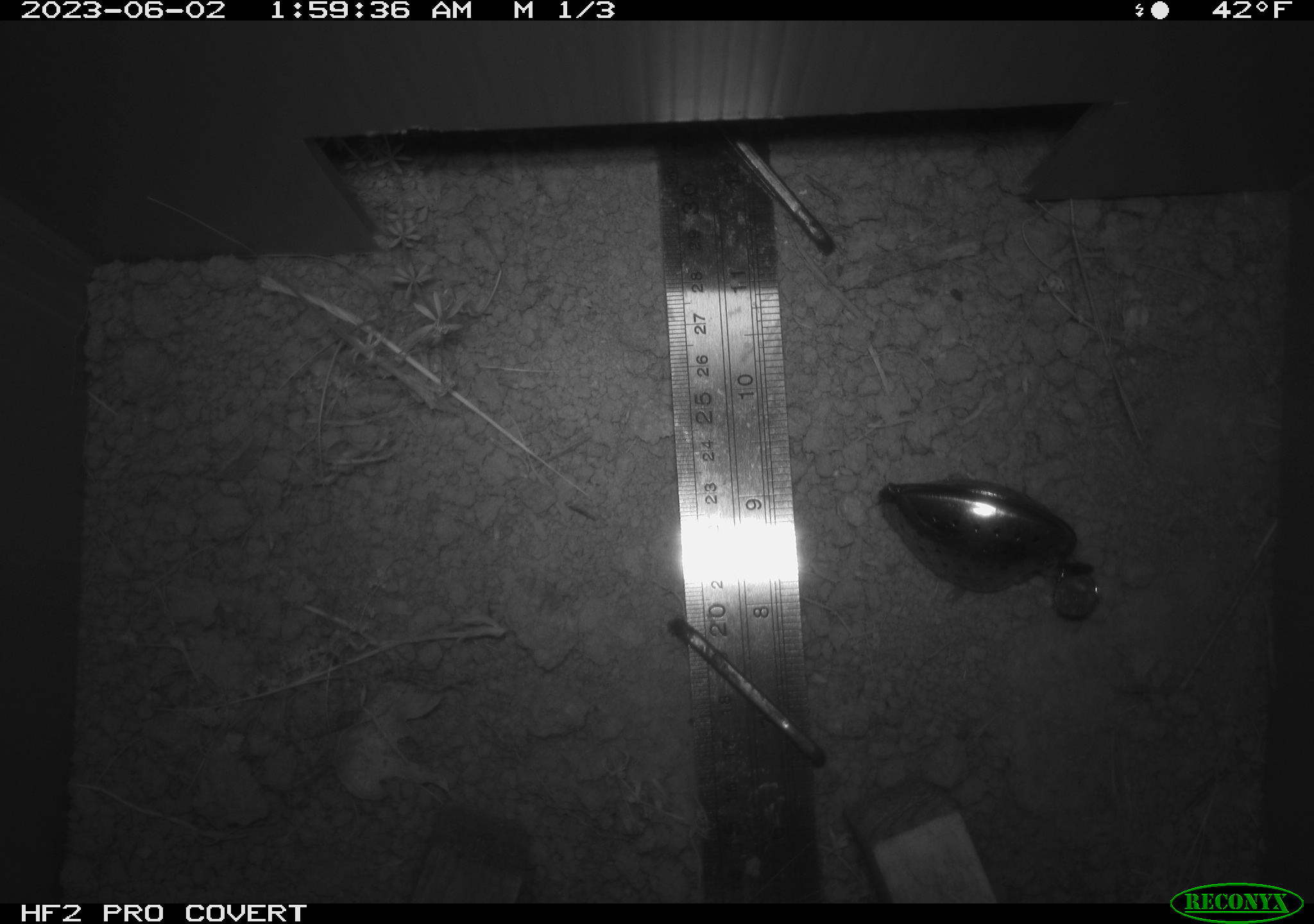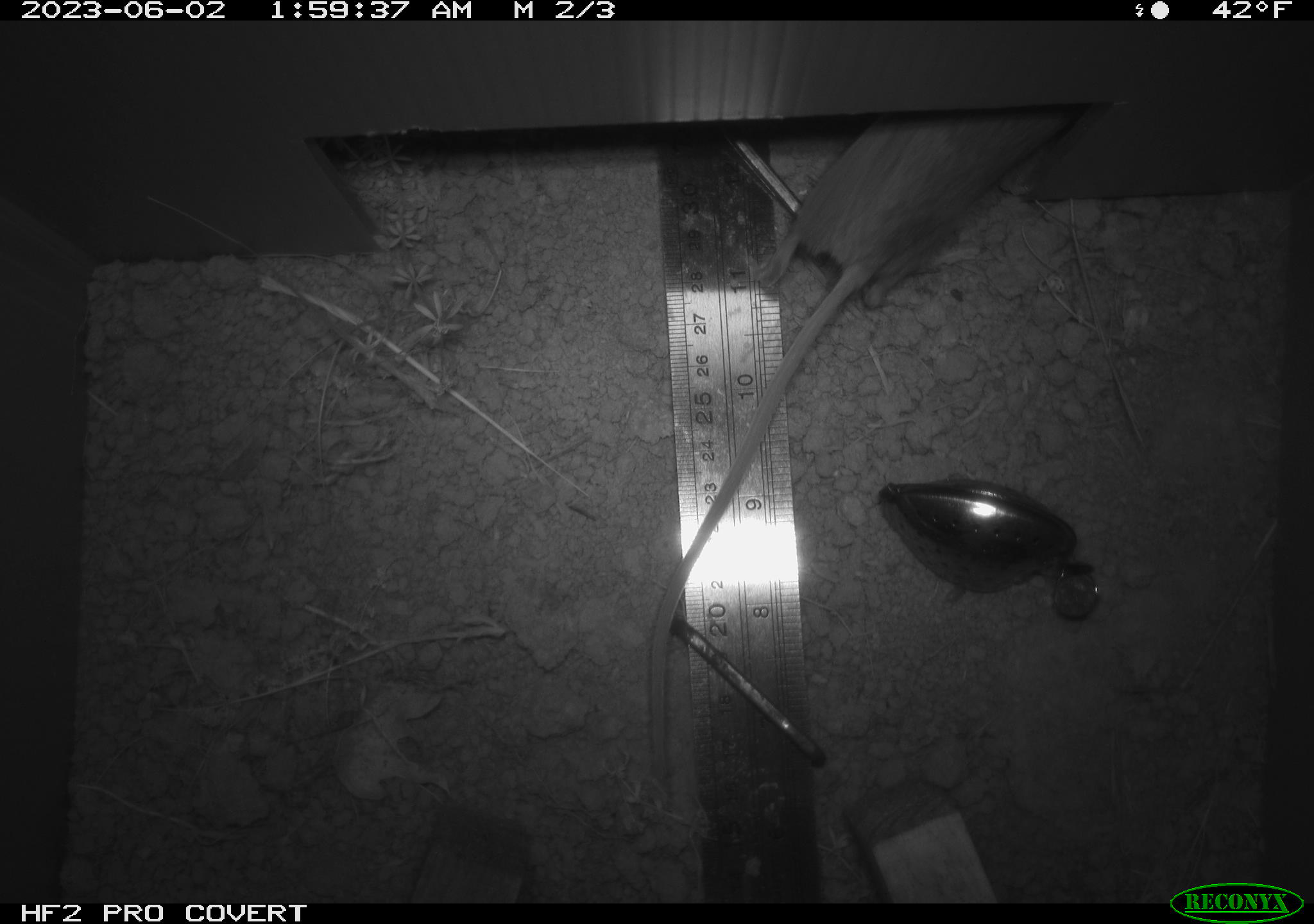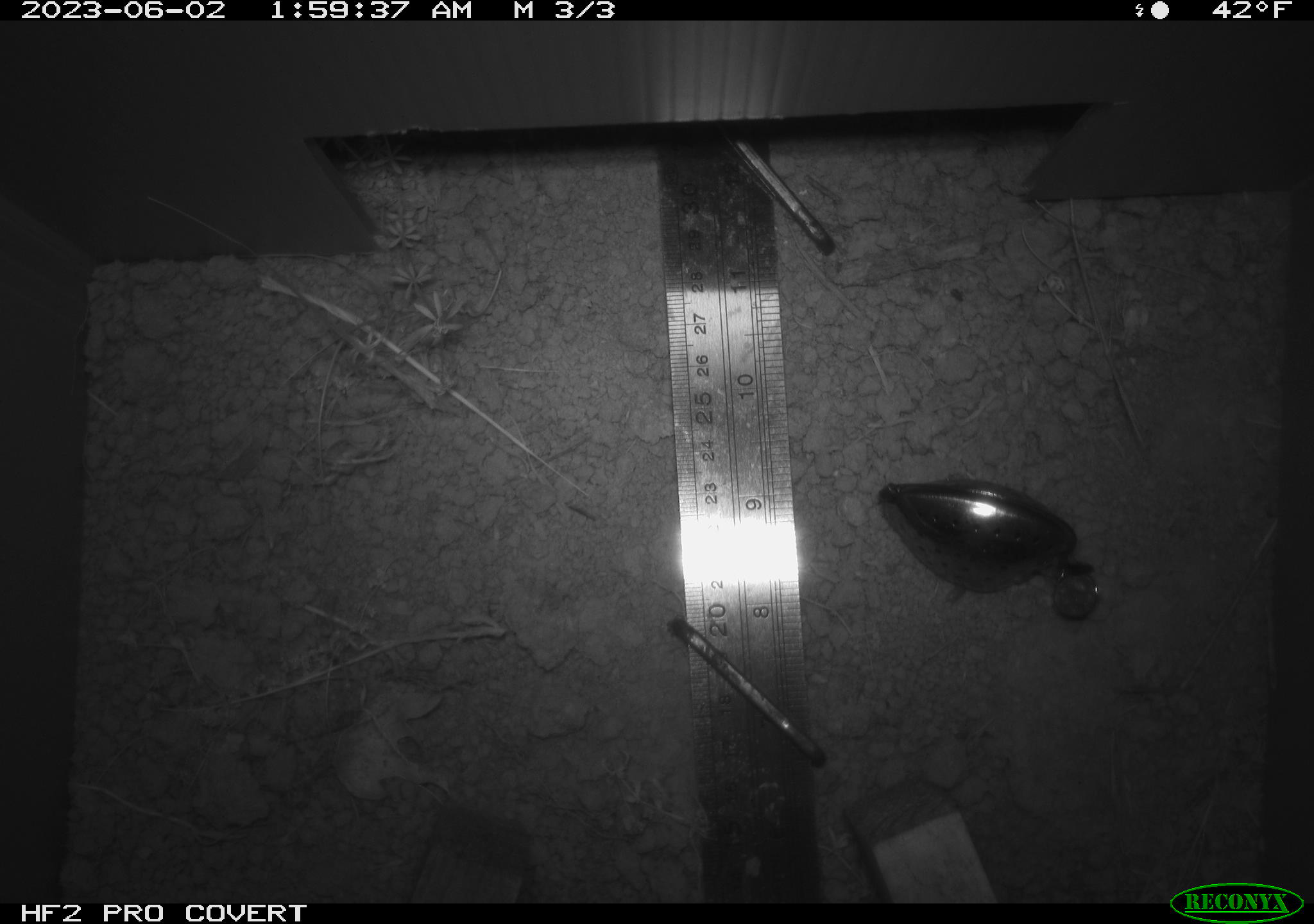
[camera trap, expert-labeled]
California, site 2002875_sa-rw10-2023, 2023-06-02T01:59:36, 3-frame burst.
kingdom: Animalia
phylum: Chordata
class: Mammalia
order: Rodentia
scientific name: Rodentia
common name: mouse species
Mouse species (Rodentia).